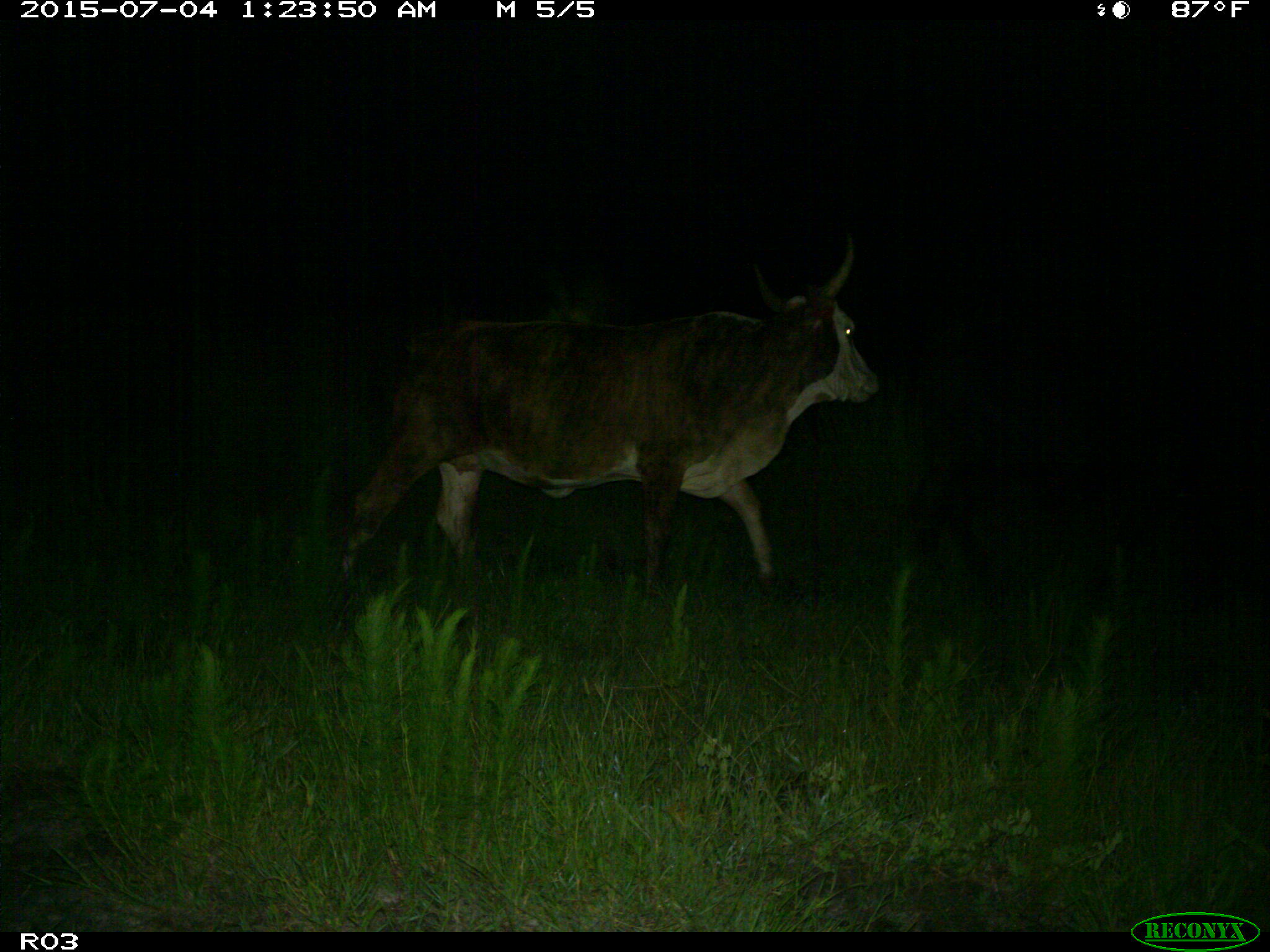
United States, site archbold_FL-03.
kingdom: Animalia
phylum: Chordata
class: Mammalia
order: Artiodactyla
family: Bovidae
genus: Bos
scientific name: Bos taurus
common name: domestic cow